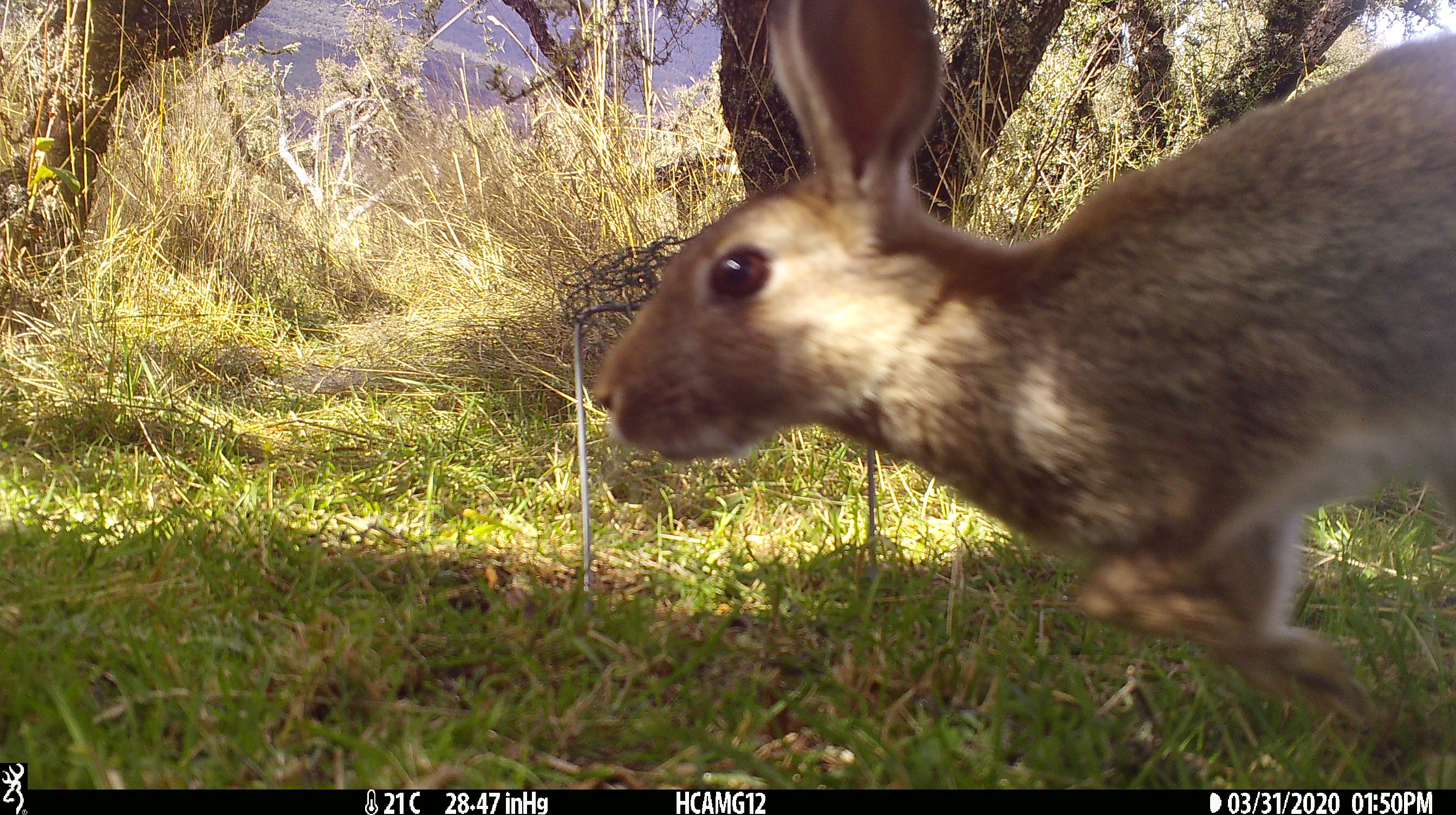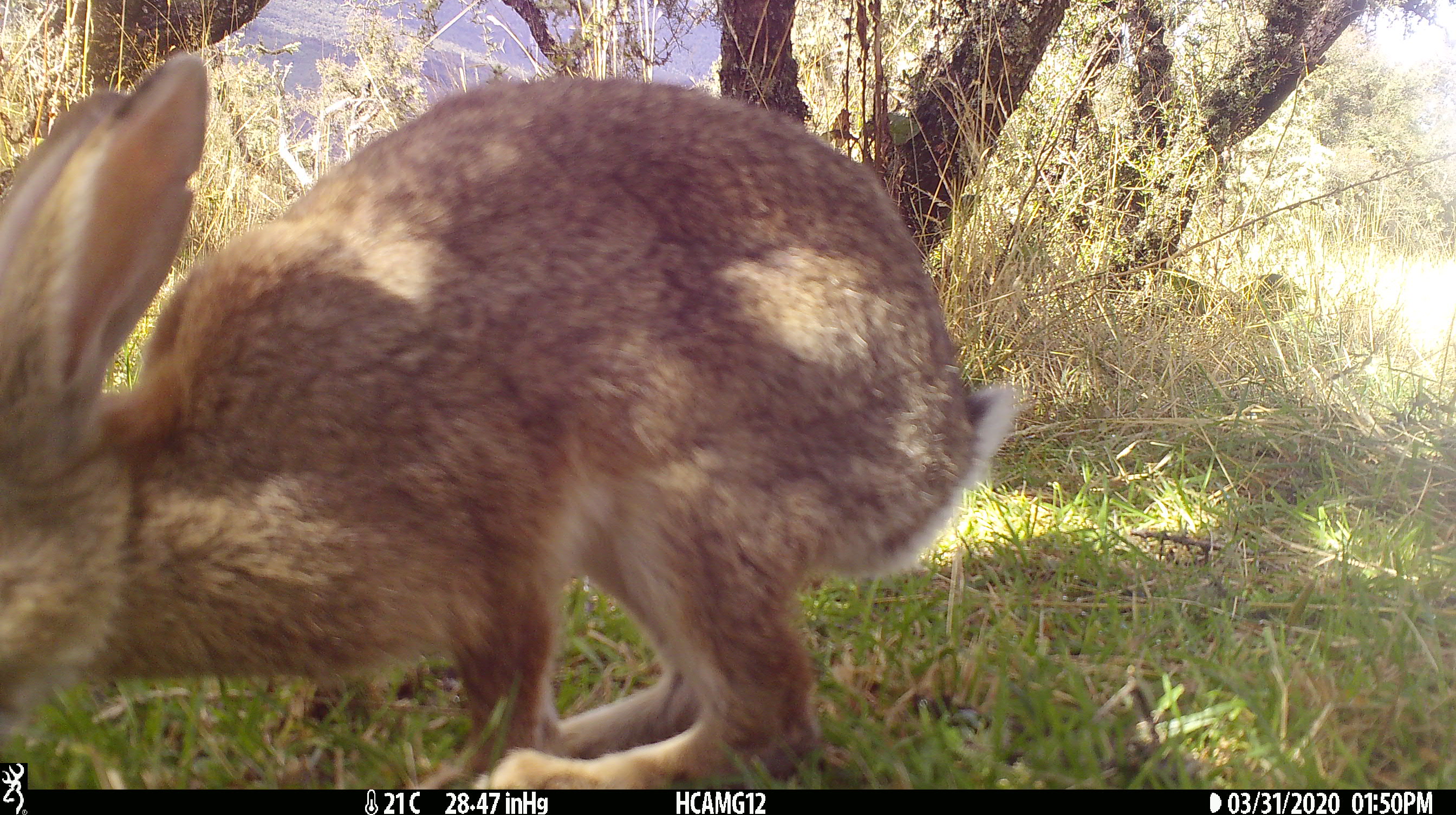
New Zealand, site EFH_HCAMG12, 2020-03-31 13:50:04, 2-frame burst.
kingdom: Animalia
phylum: Chordata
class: Mammalia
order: Lagomorpha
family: Leporidae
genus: Lepus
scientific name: Lepus europaeus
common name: brown hare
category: hare